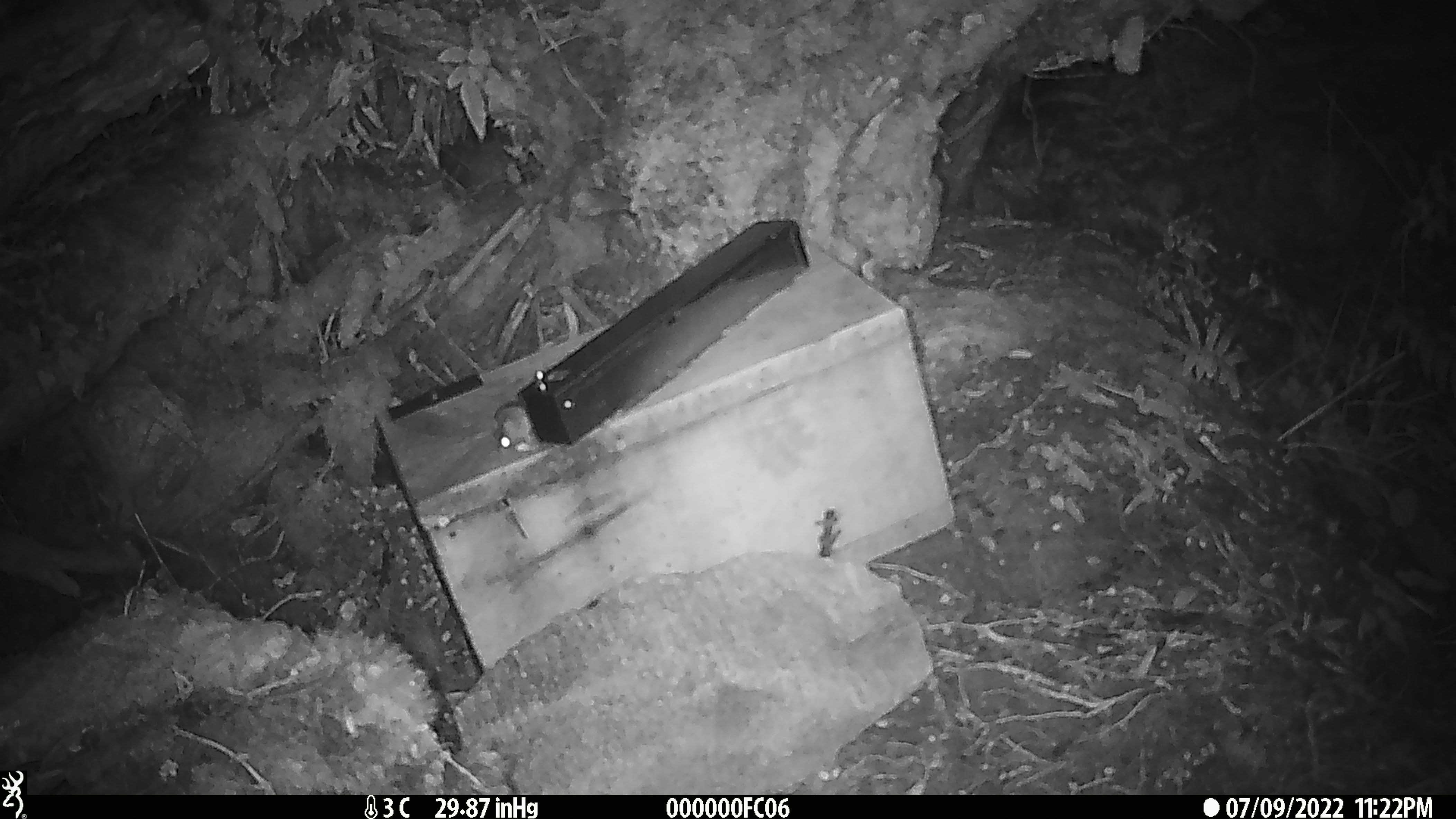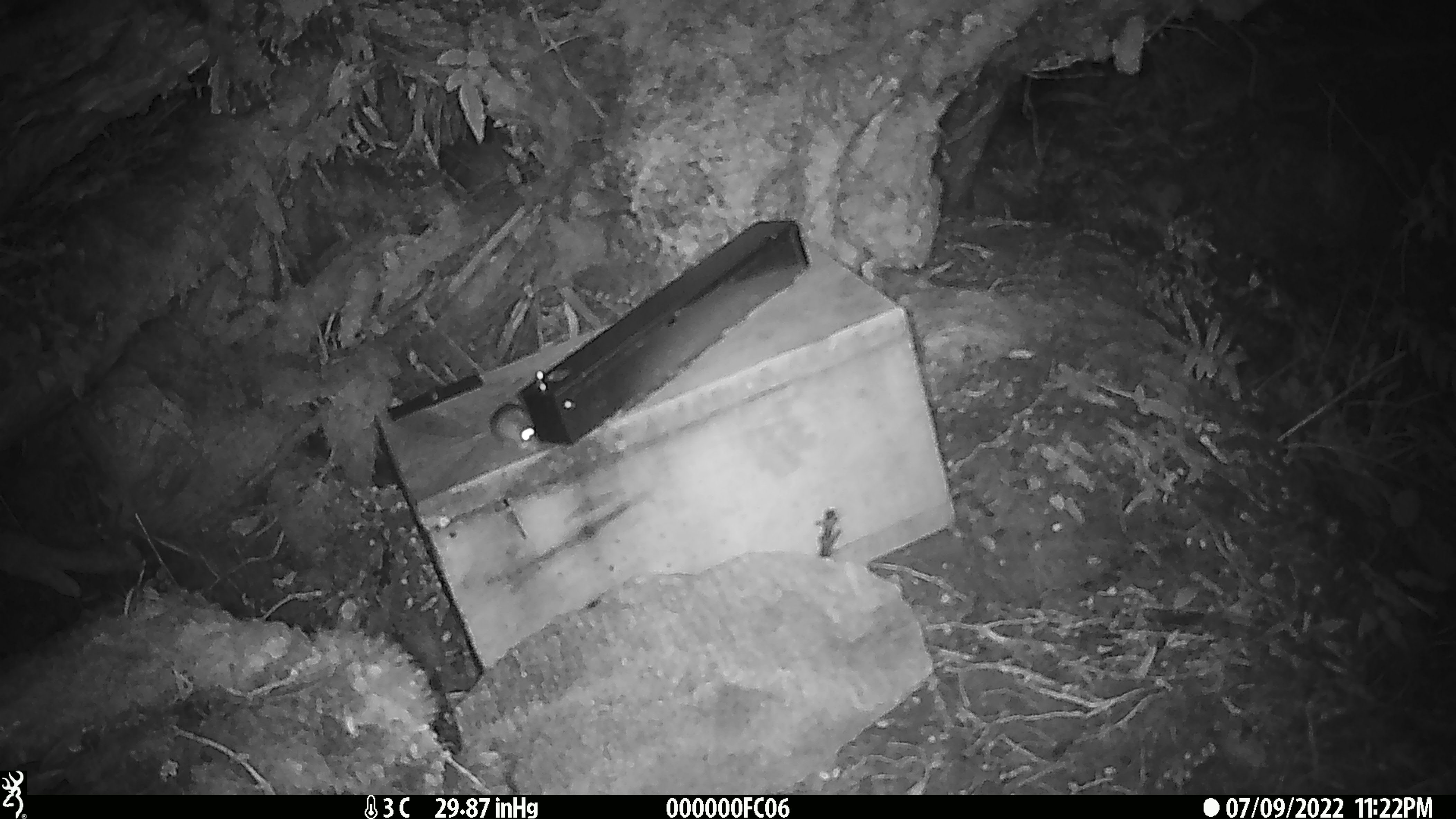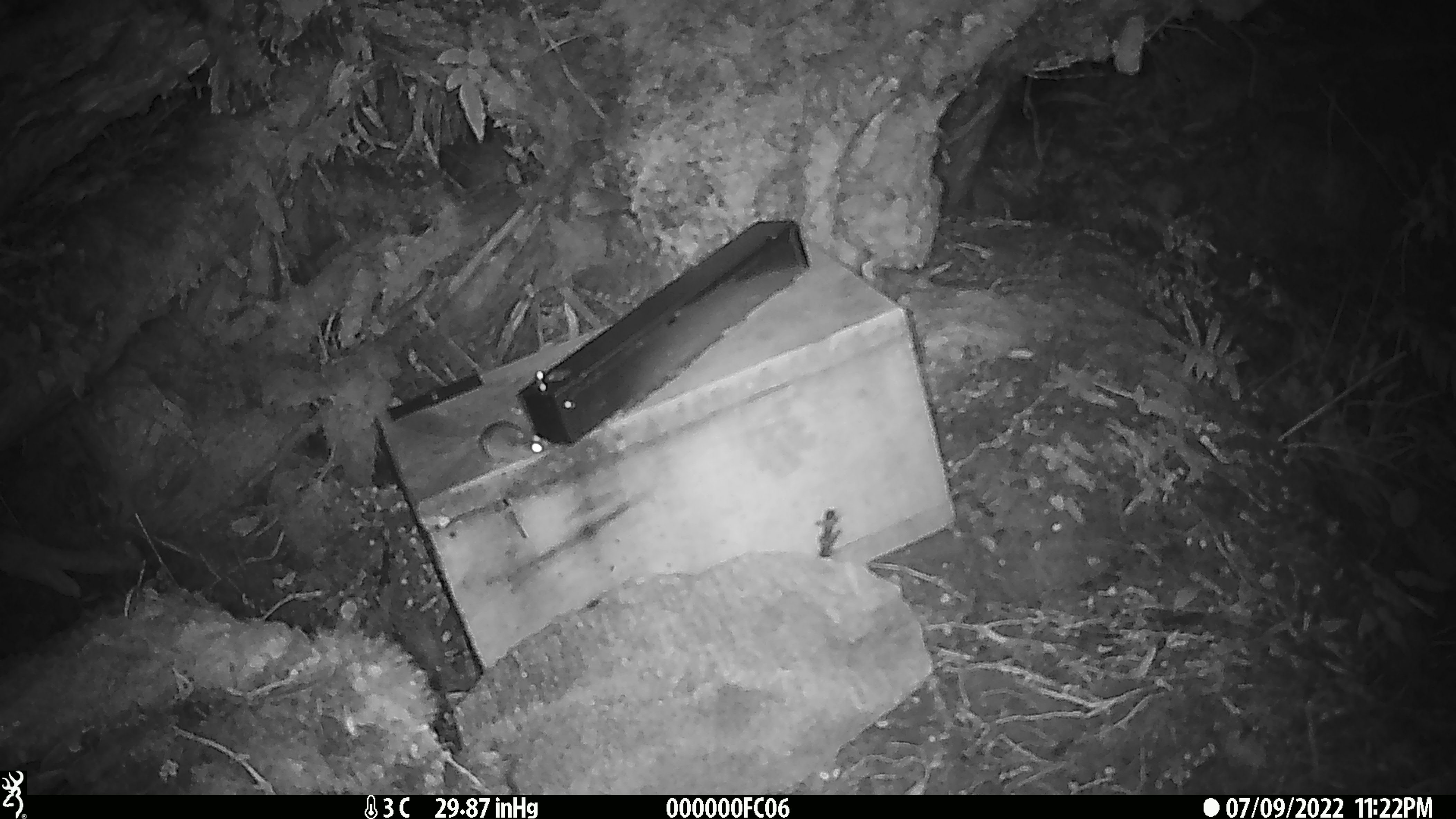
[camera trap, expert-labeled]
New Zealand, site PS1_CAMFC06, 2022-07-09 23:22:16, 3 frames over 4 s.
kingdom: Animalia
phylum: Chordata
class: Mammalia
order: Rodentia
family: Muridae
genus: Mus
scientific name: Mus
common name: mouse